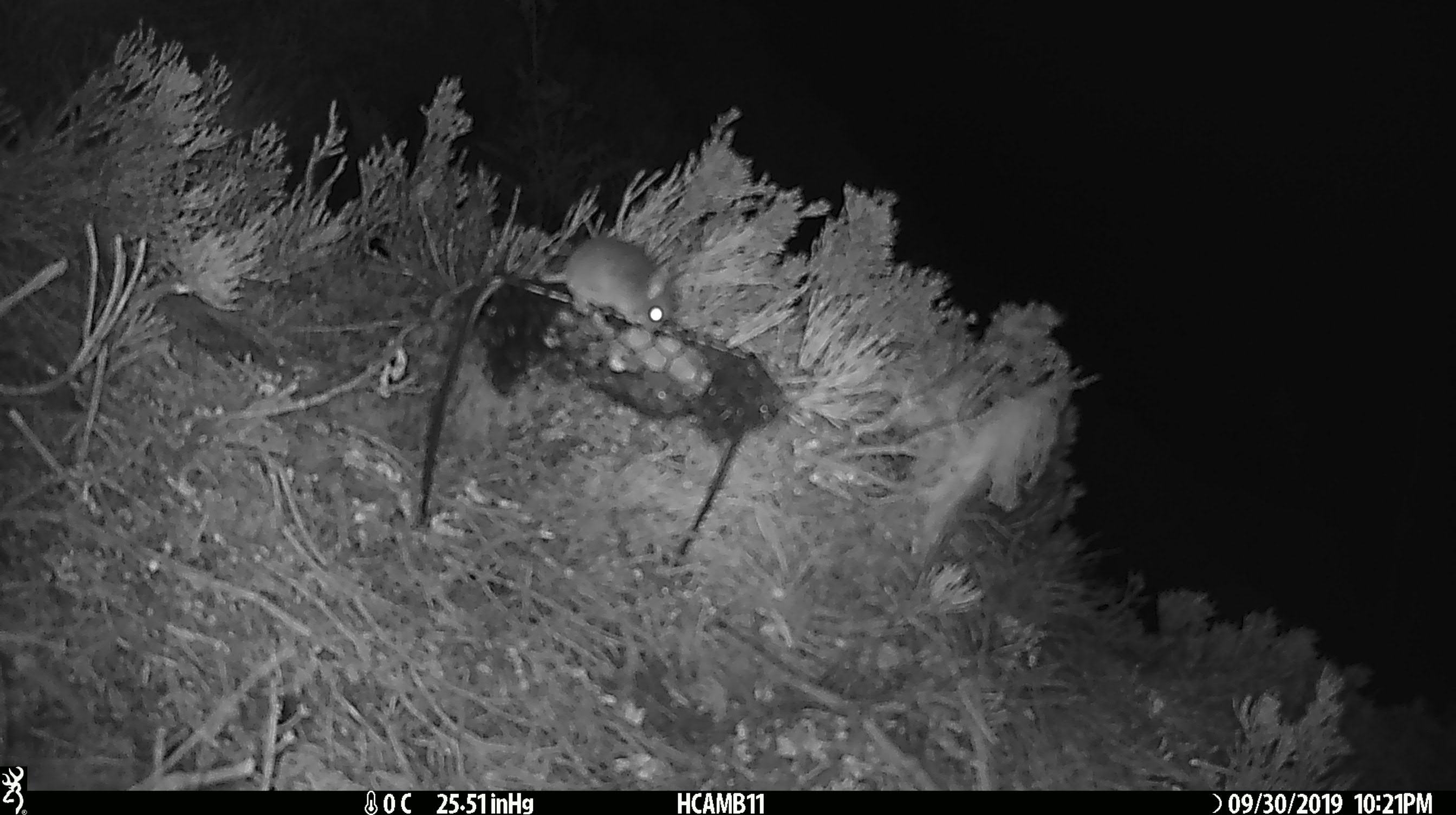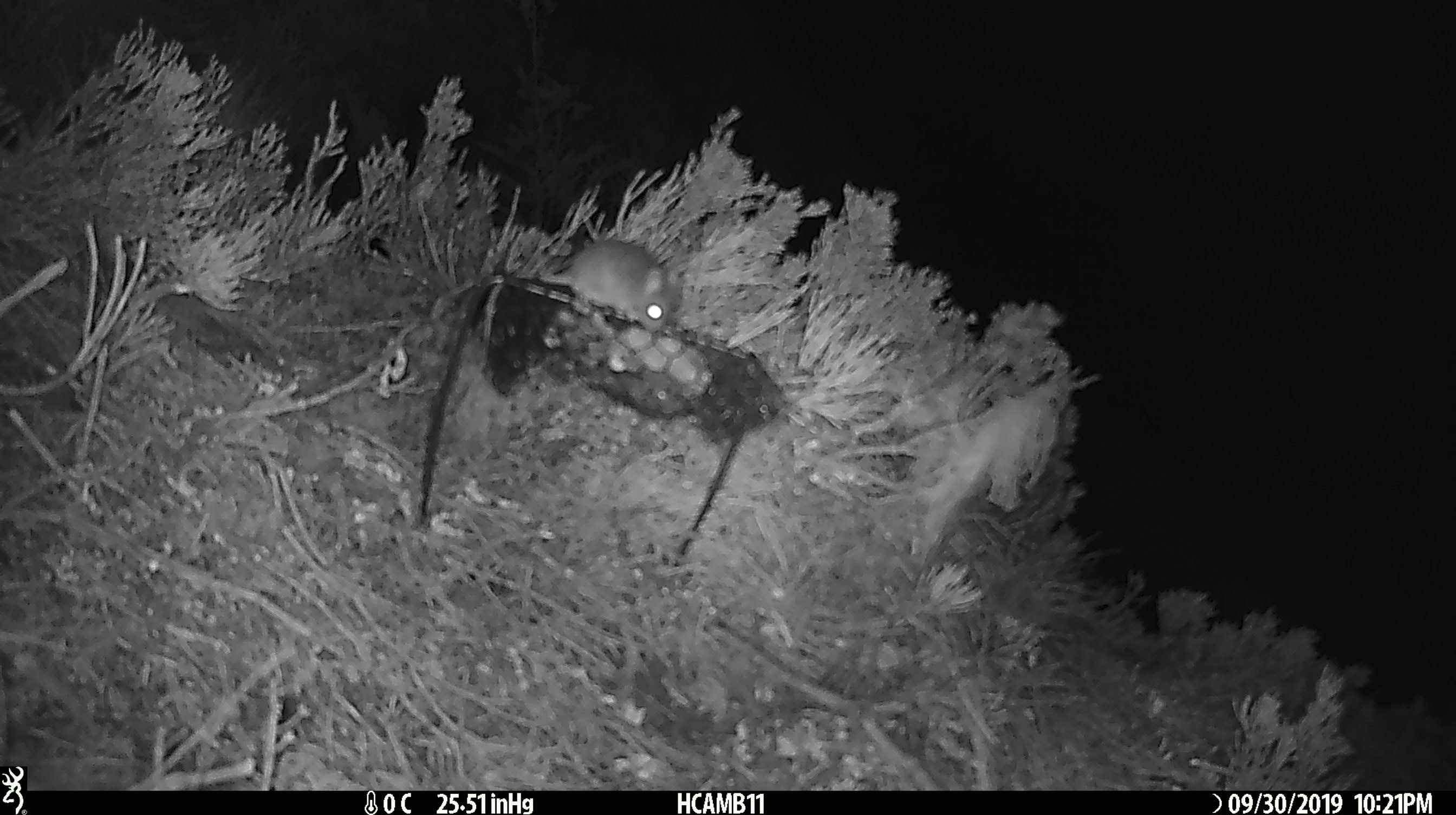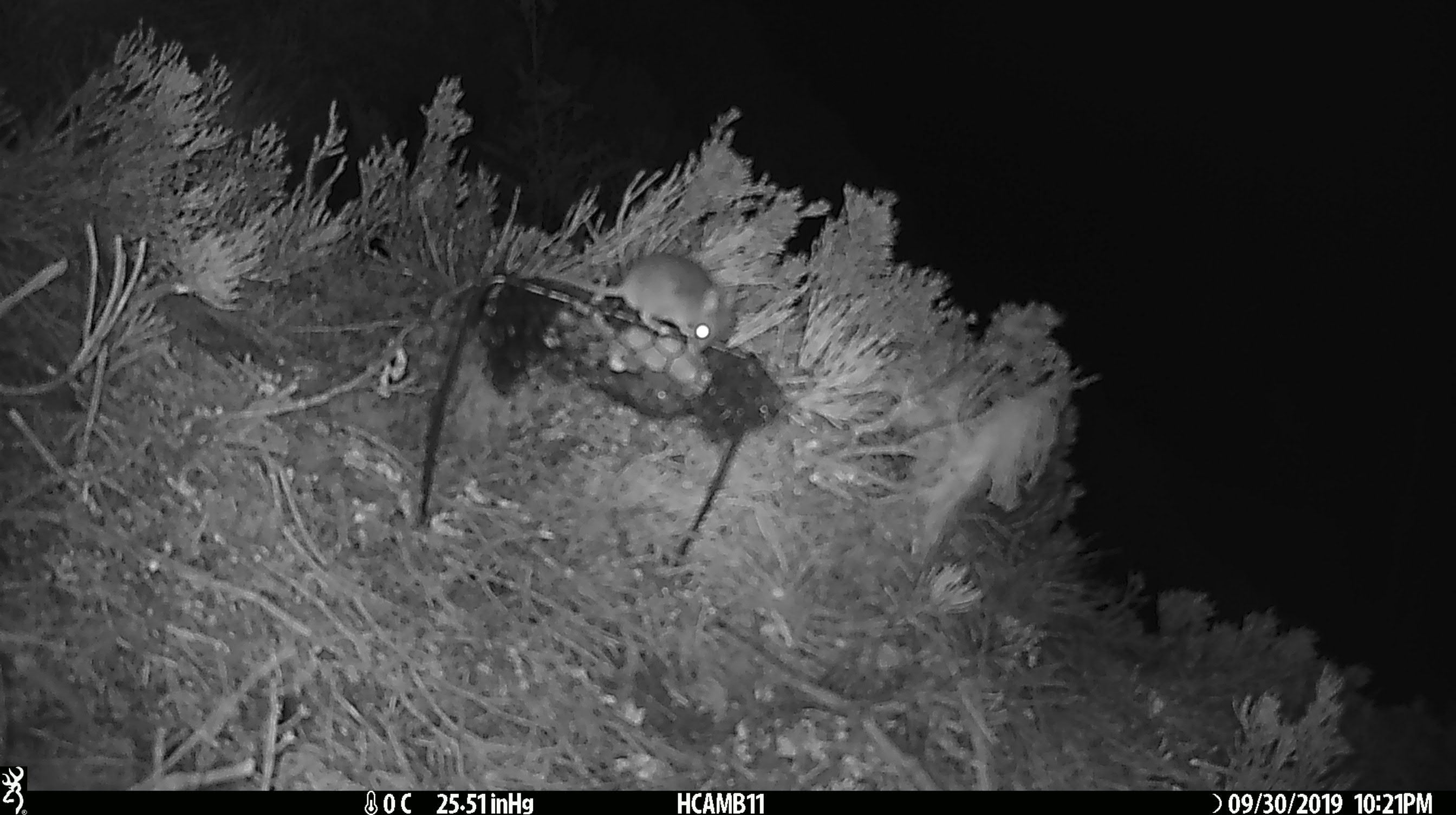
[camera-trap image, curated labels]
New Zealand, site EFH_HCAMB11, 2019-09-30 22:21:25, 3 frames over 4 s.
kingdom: Animalia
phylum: Chordata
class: Mammalia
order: Rodentia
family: Muridae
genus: Mus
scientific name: Mus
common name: mouse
Mouse (Mus).